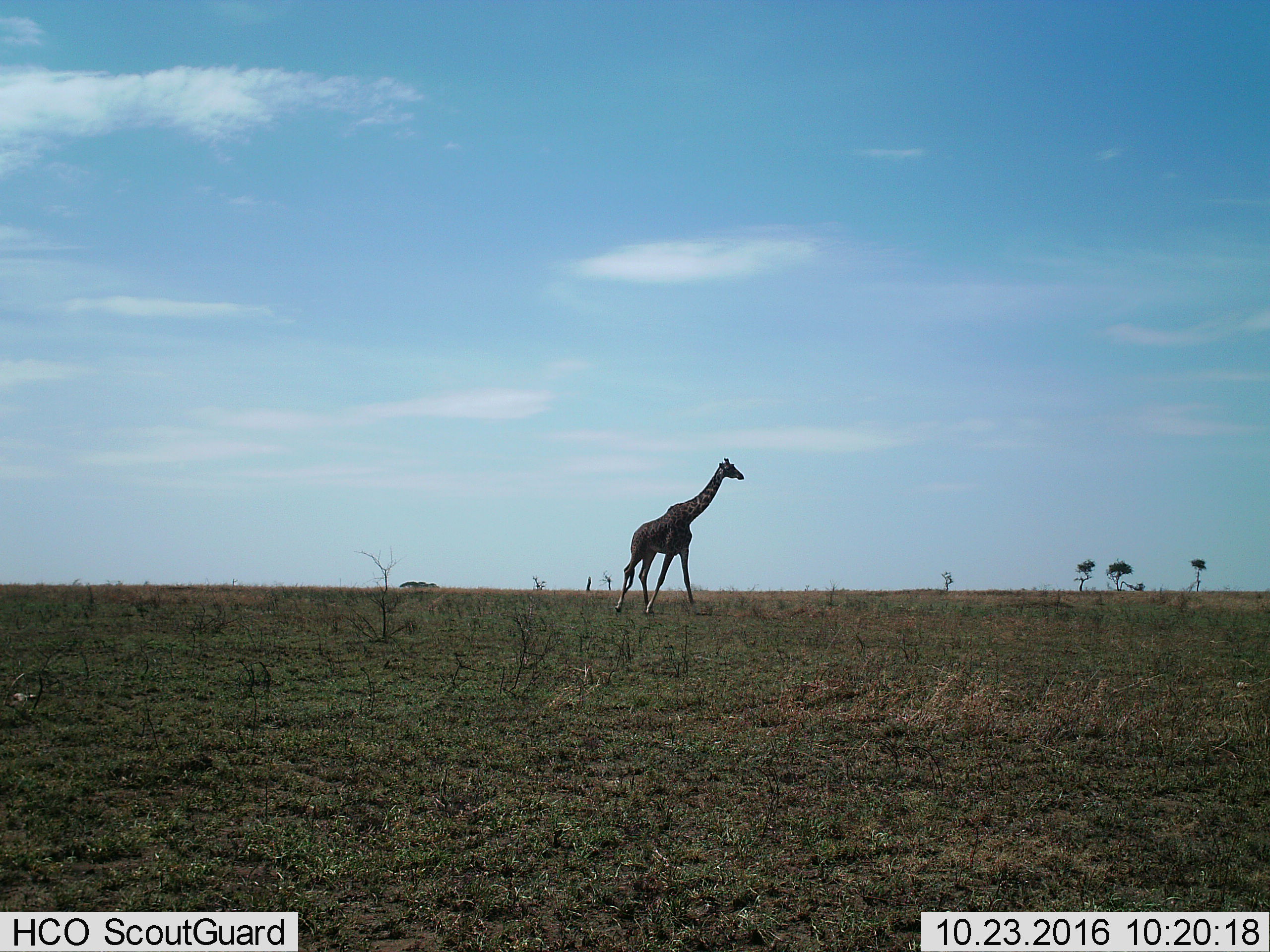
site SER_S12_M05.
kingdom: Animalia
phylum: Chordata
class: Mammalia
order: Artiodactyla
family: Giraffidae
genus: Giraffa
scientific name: Giraffa camelopardalis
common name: giraffe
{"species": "giraffe (Giraffa camelopardalis)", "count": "1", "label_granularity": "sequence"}